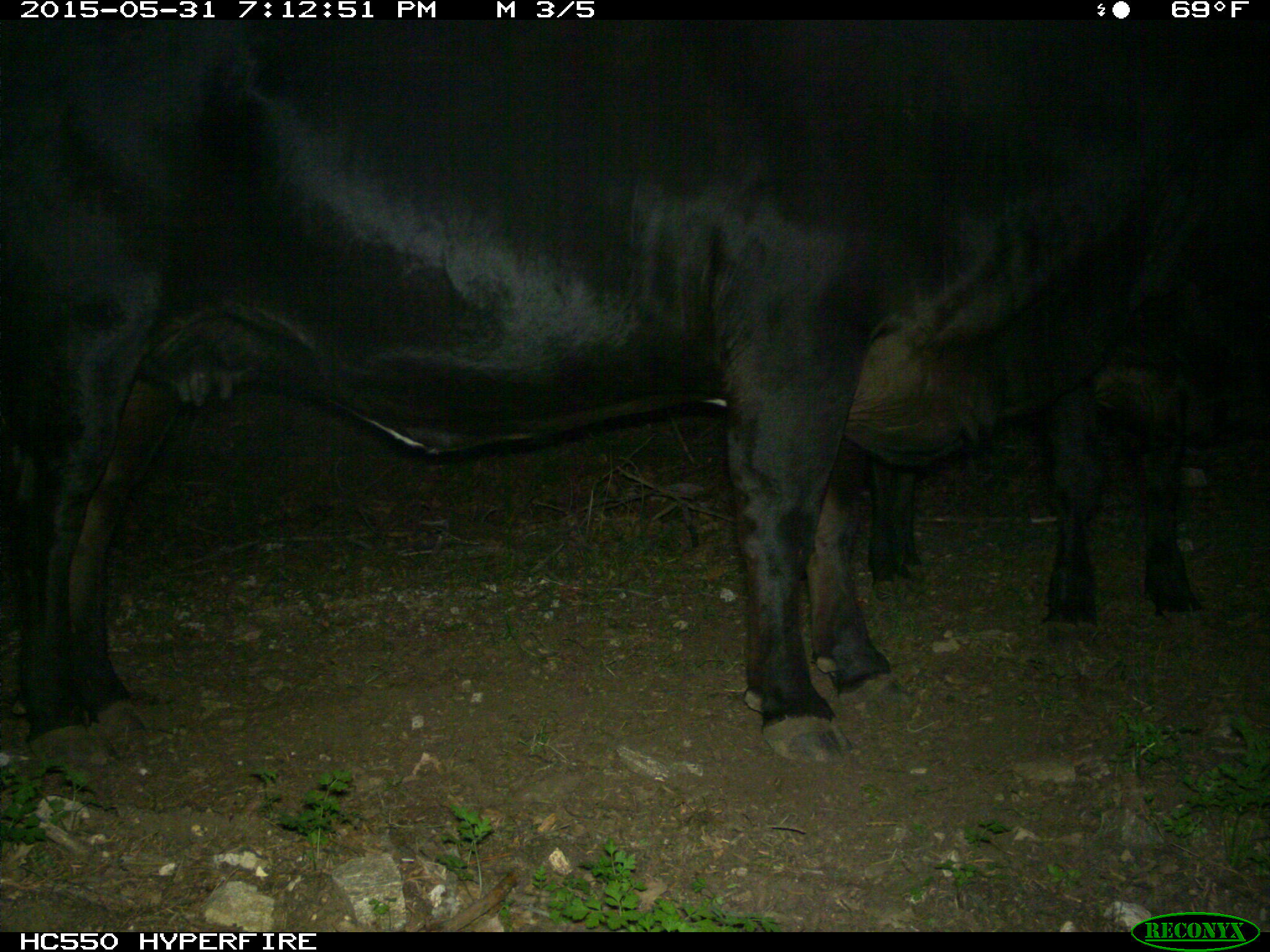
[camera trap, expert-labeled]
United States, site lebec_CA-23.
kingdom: Animalia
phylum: Chordata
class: Mammalia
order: Artiodactyla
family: Bovidae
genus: Bos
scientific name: Bos taurus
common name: domestic cow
Bos taurus (domestic cow).